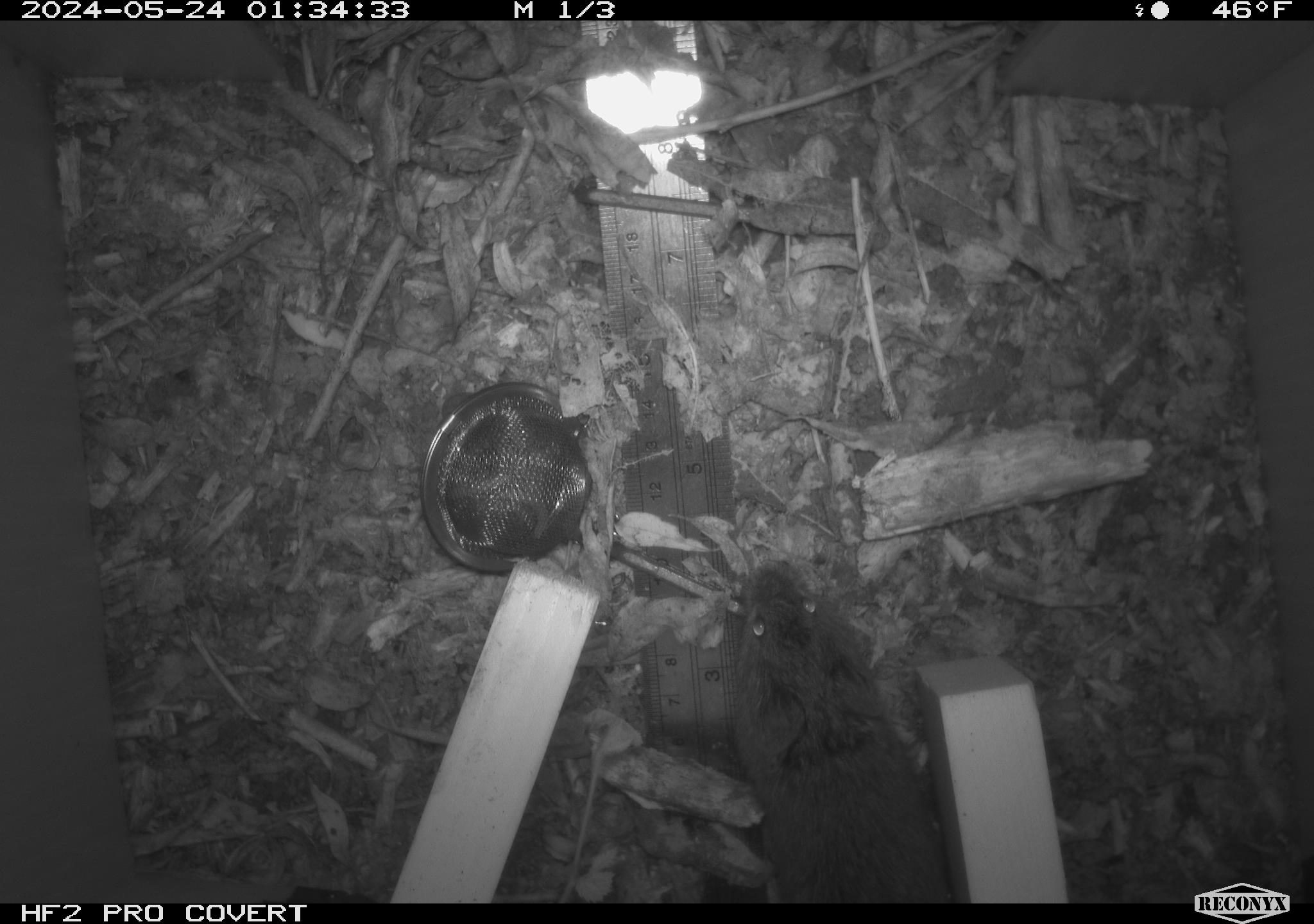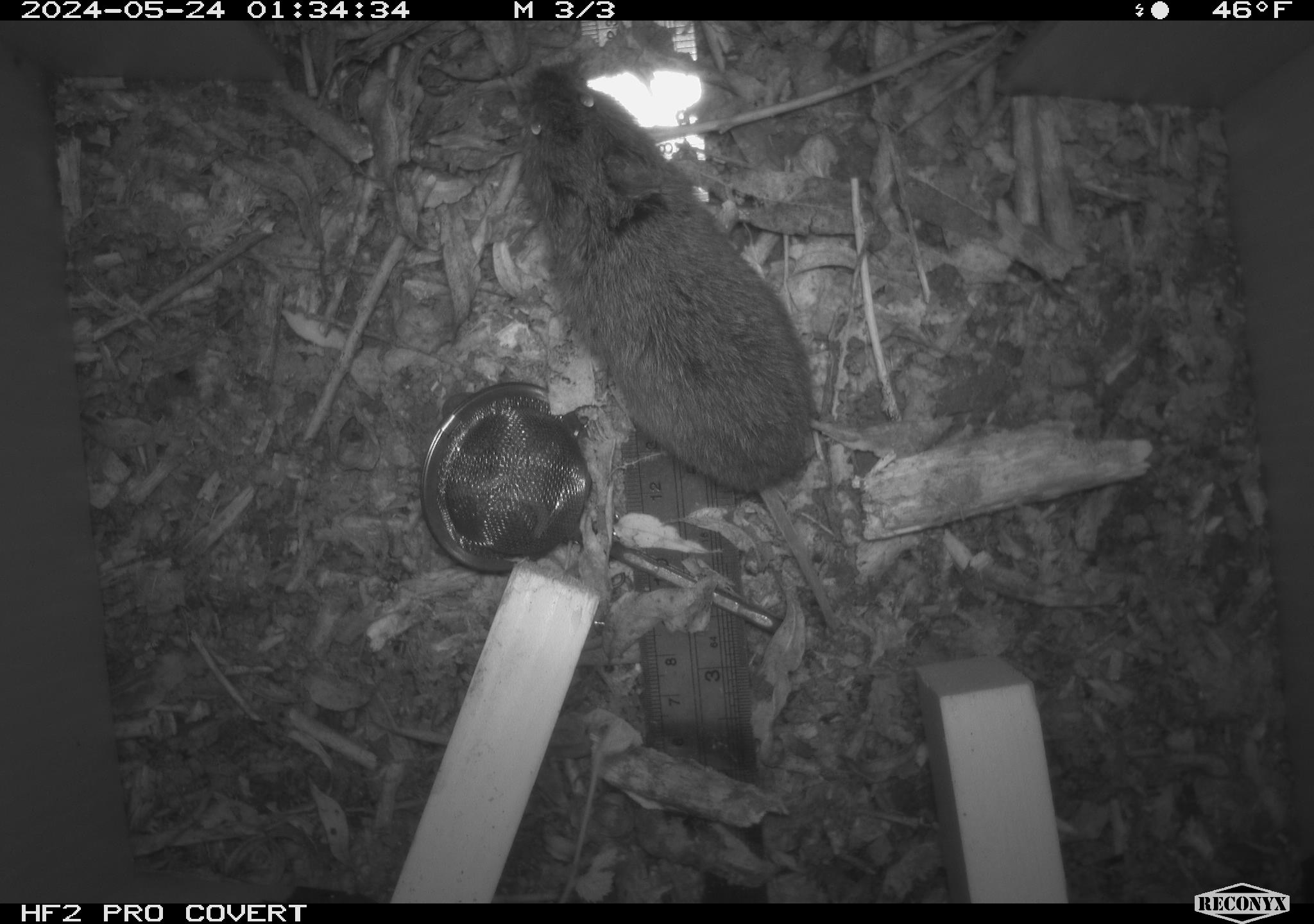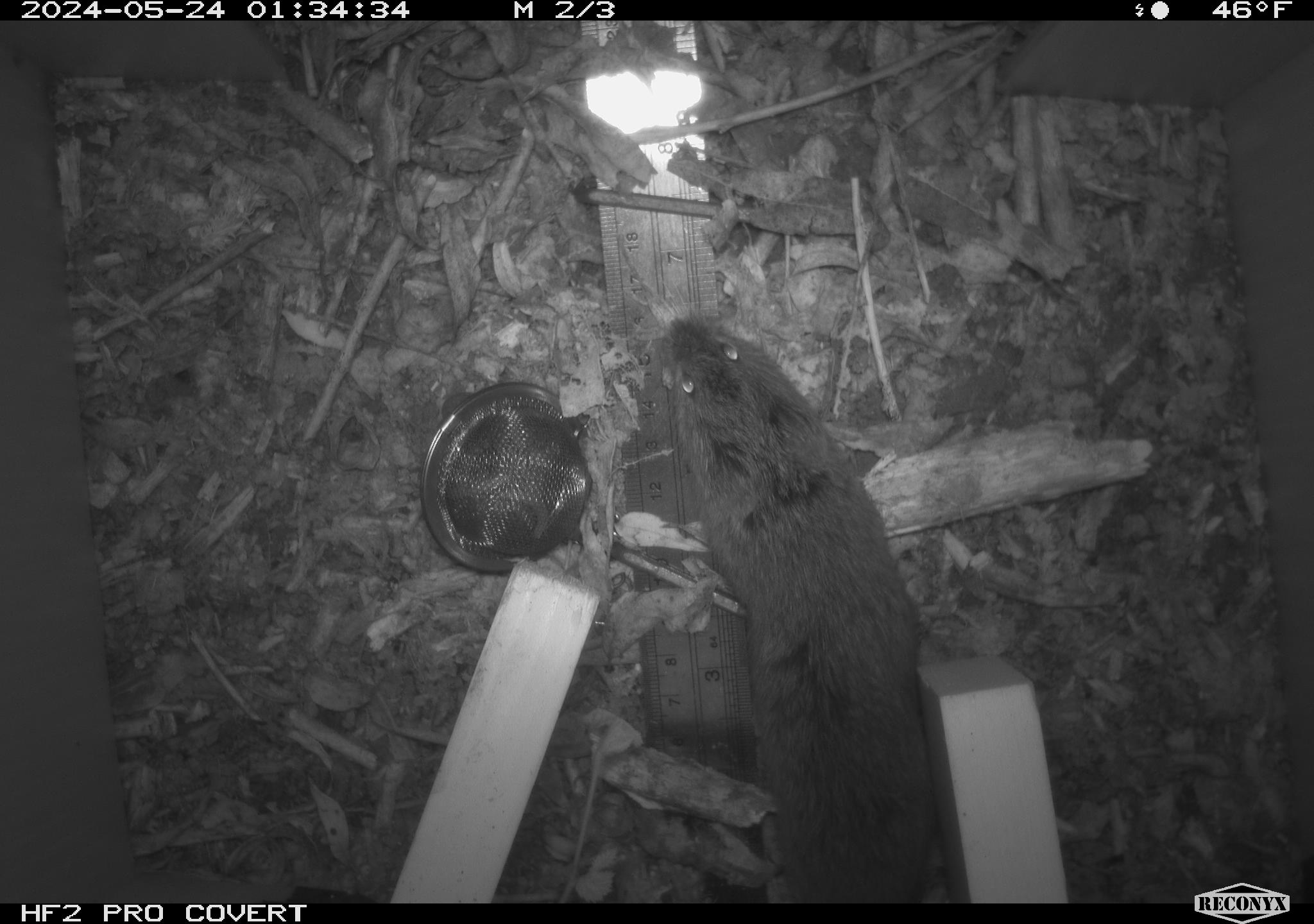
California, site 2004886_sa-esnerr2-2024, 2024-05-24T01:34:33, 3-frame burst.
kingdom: Animalia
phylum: Chordata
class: Mammalia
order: Rodentia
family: Cricetidae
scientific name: Cricetidae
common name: hamsters, voles, lemmings, and allies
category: cricetidae family